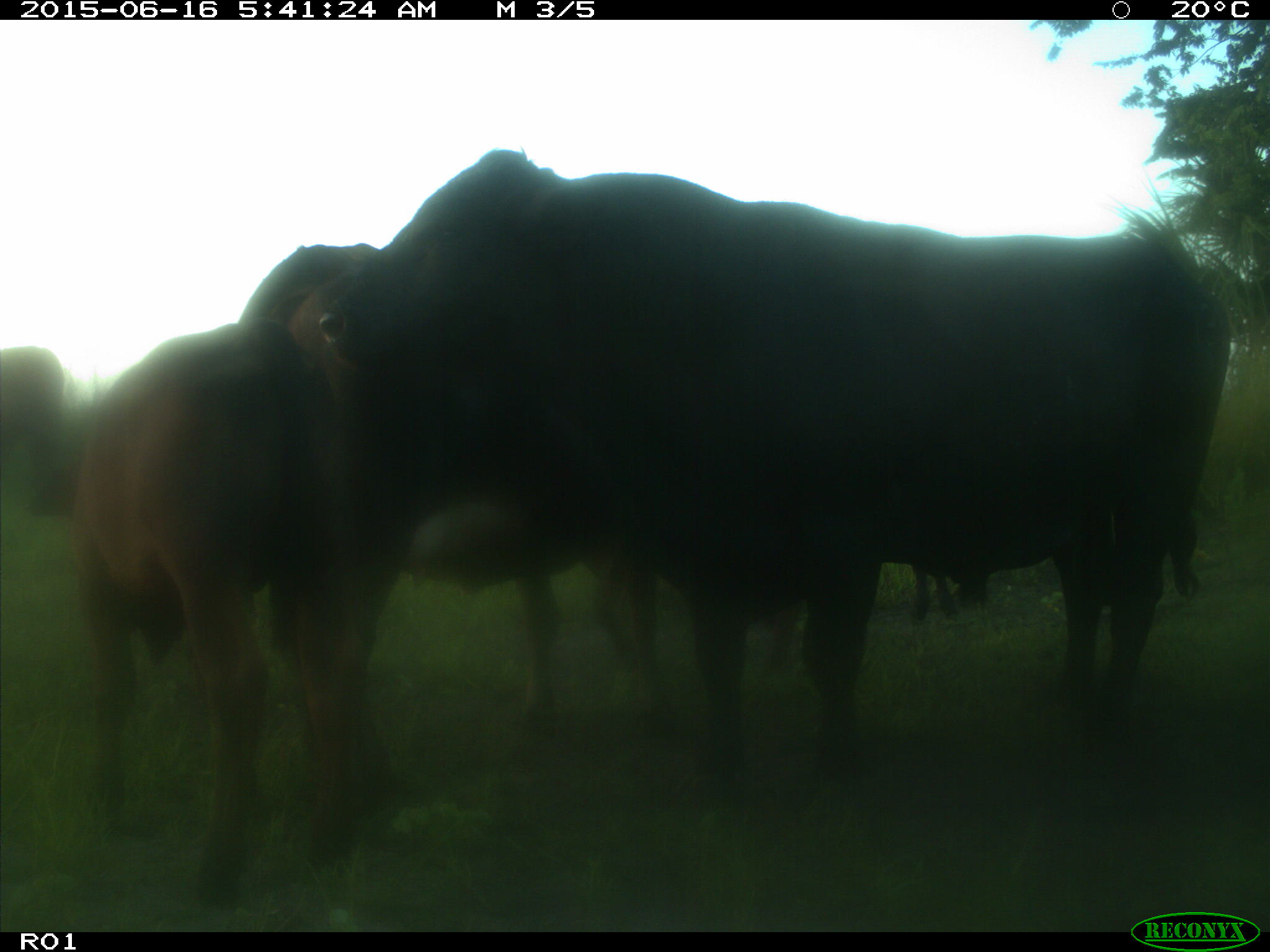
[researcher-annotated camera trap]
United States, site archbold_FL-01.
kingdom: Animalia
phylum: Chordata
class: Mammalia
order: Artiodactyla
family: Bovidae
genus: Bos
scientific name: Bos taurus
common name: domestic cow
Bos taurus (domestic cow).